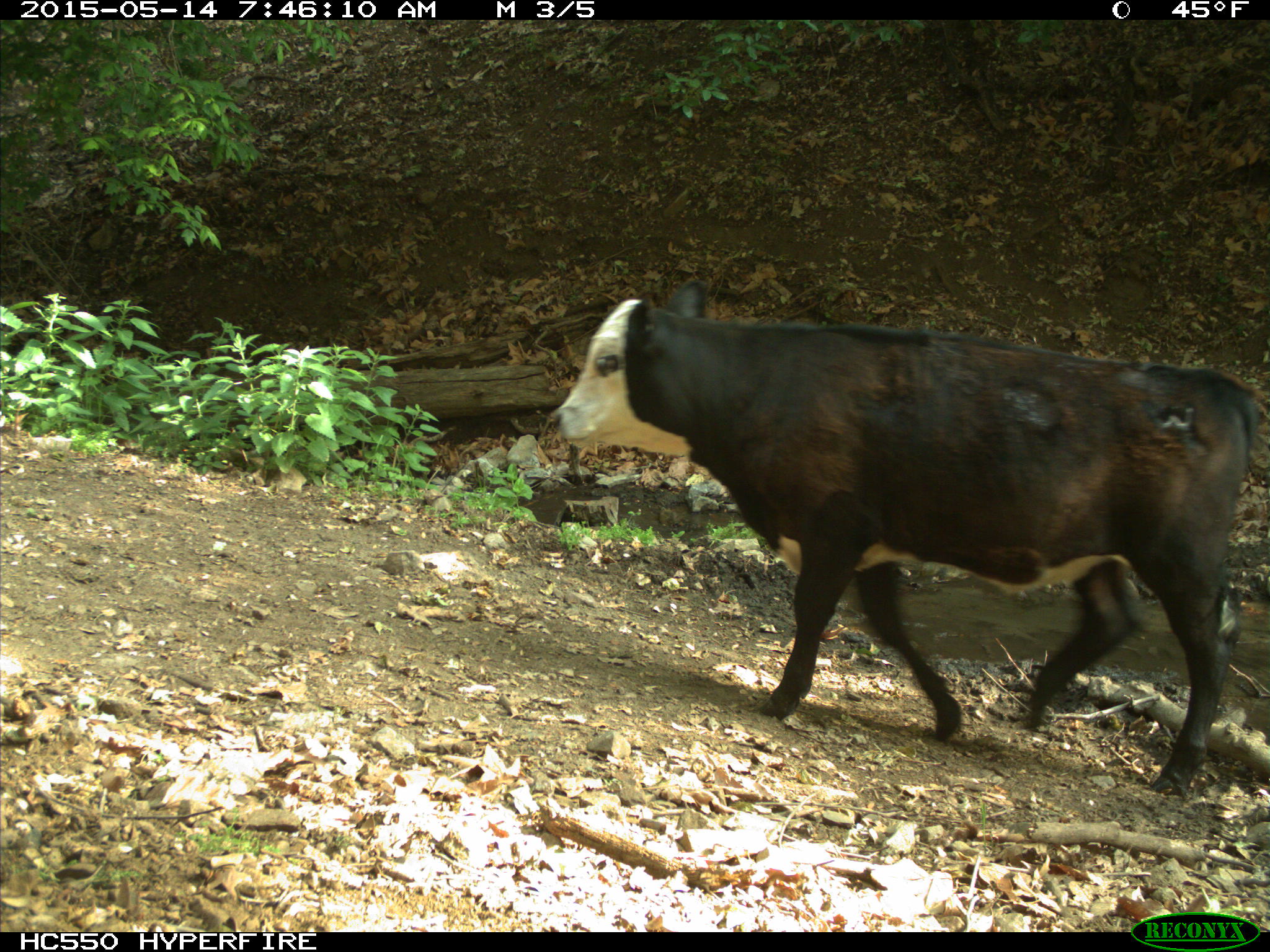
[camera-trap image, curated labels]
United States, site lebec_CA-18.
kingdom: Animalia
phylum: Chordata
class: Mammalia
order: Artiodactyla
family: Bovidae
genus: Bos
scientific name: Bos taurus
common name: domestic cow